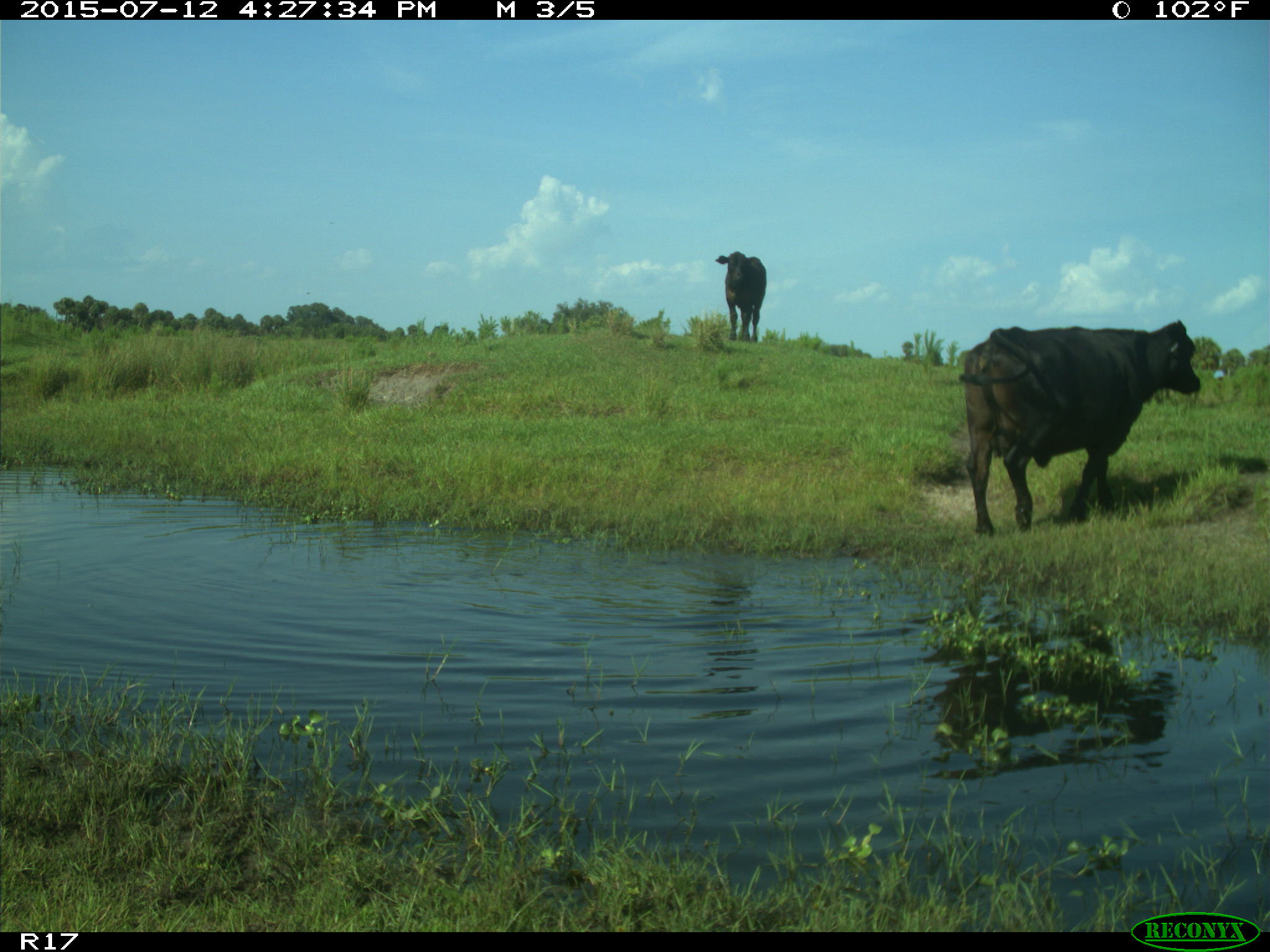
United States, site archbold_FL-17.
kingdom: Animalia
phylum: Chordata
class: Mammalia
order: Artiodactyla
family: Bovidae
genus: Bos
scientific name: Bos taurus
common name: domestic cow